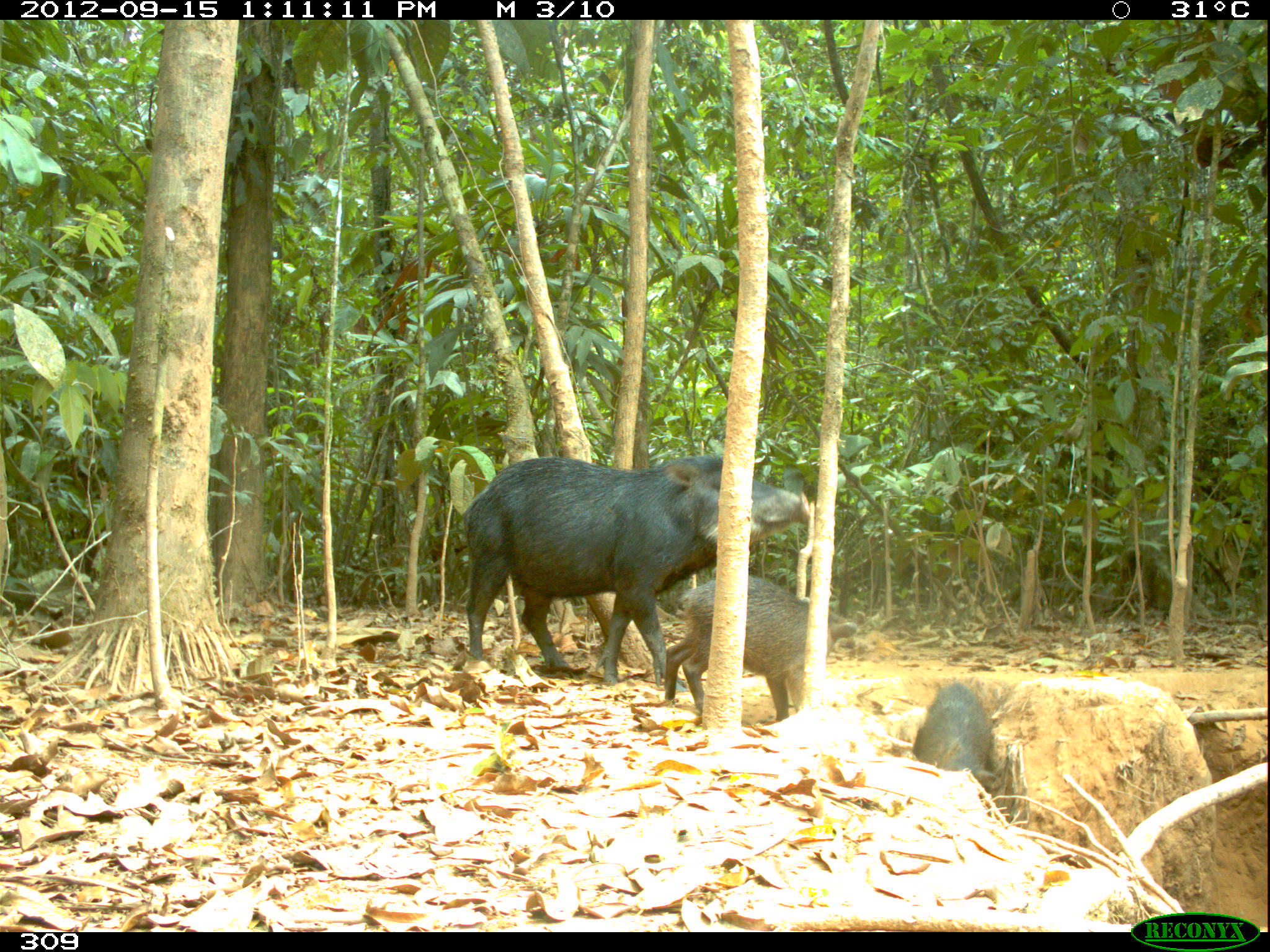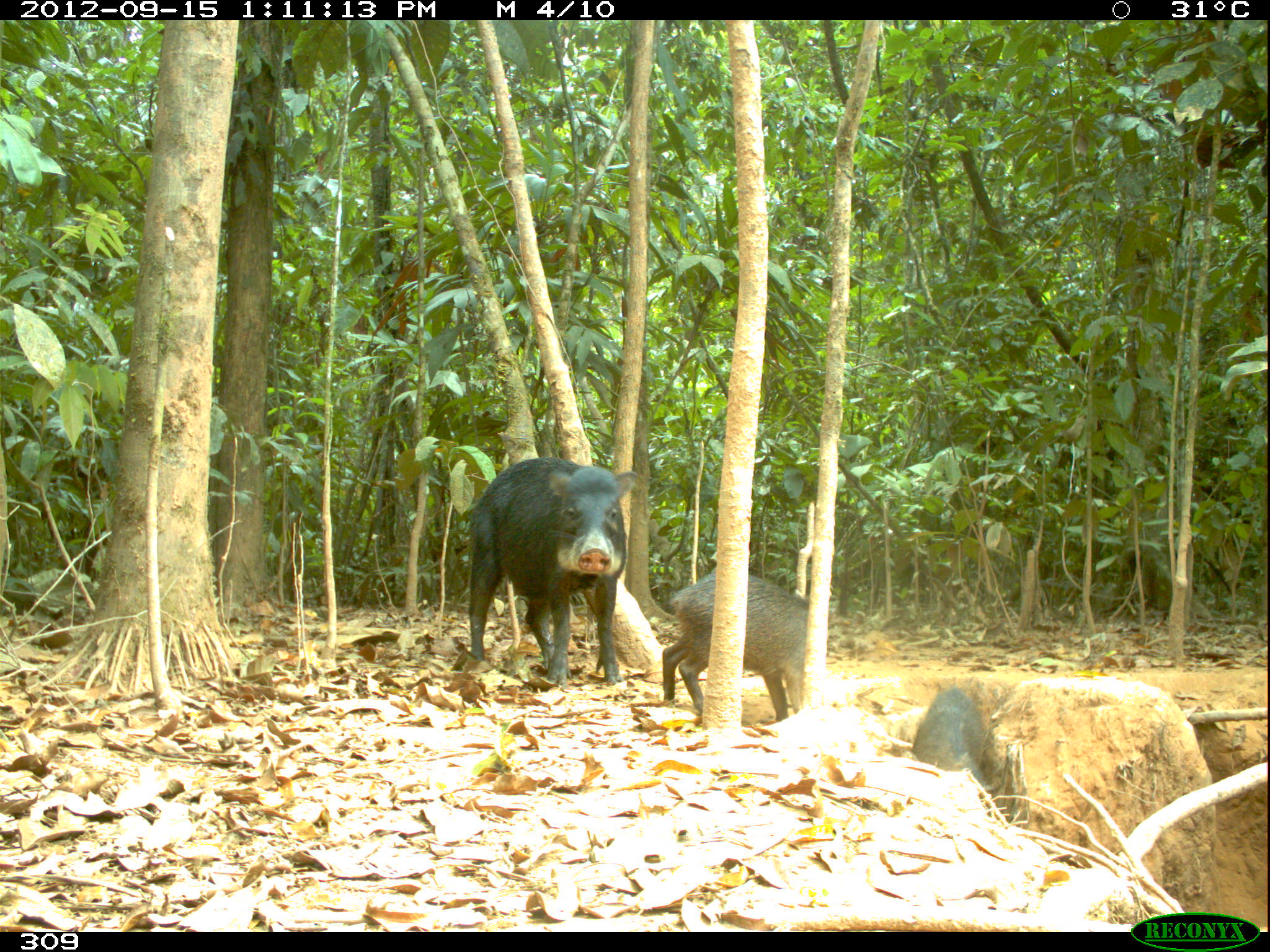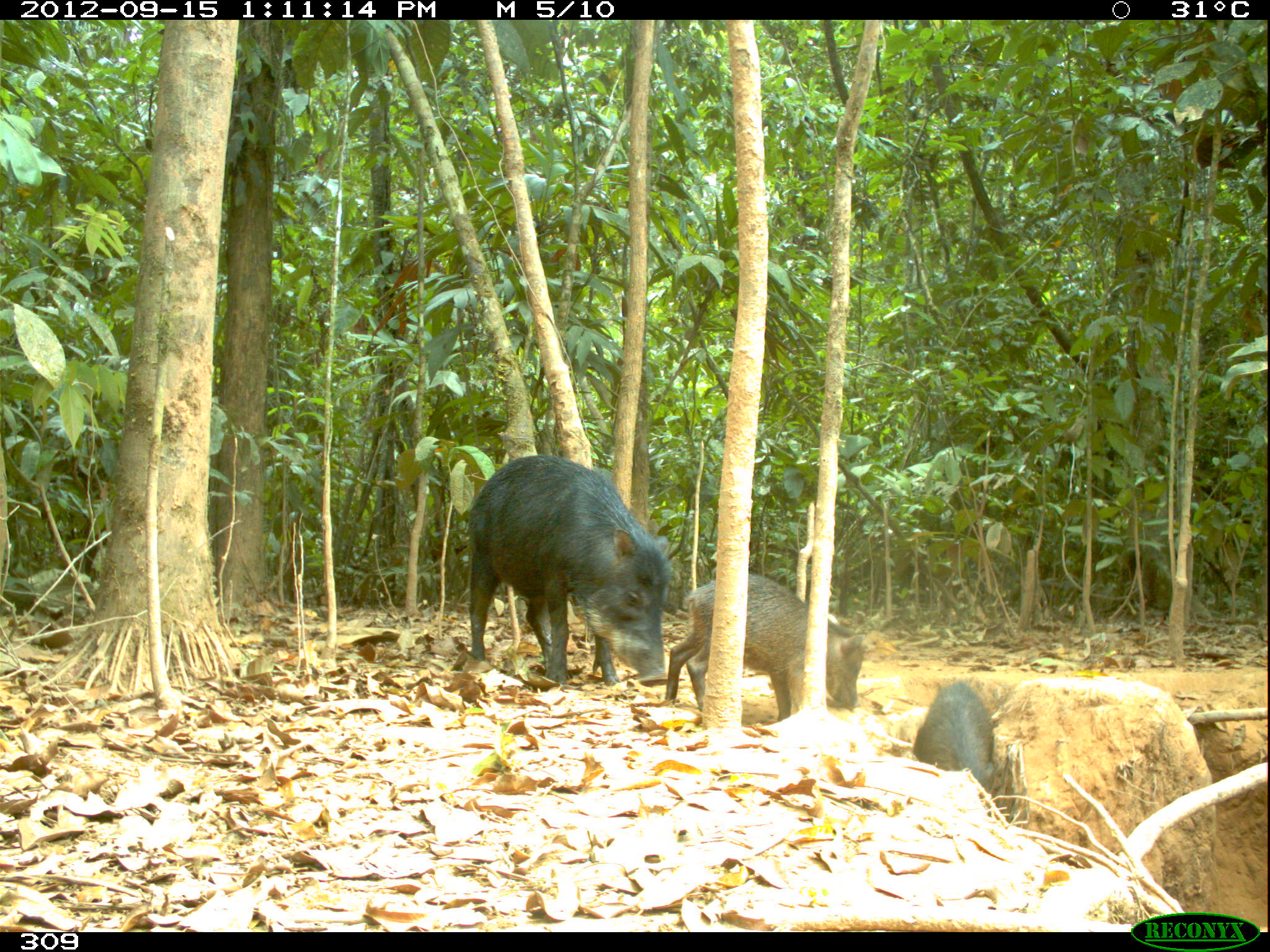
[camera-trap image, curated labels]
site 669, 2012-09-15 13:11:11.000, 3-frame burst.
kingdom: Animalia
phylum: Chordata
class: Mammalia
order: Artiodactyla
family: Tayassuidae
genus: Tayassu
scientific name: Tayassu pecari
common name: white-lipped peccary